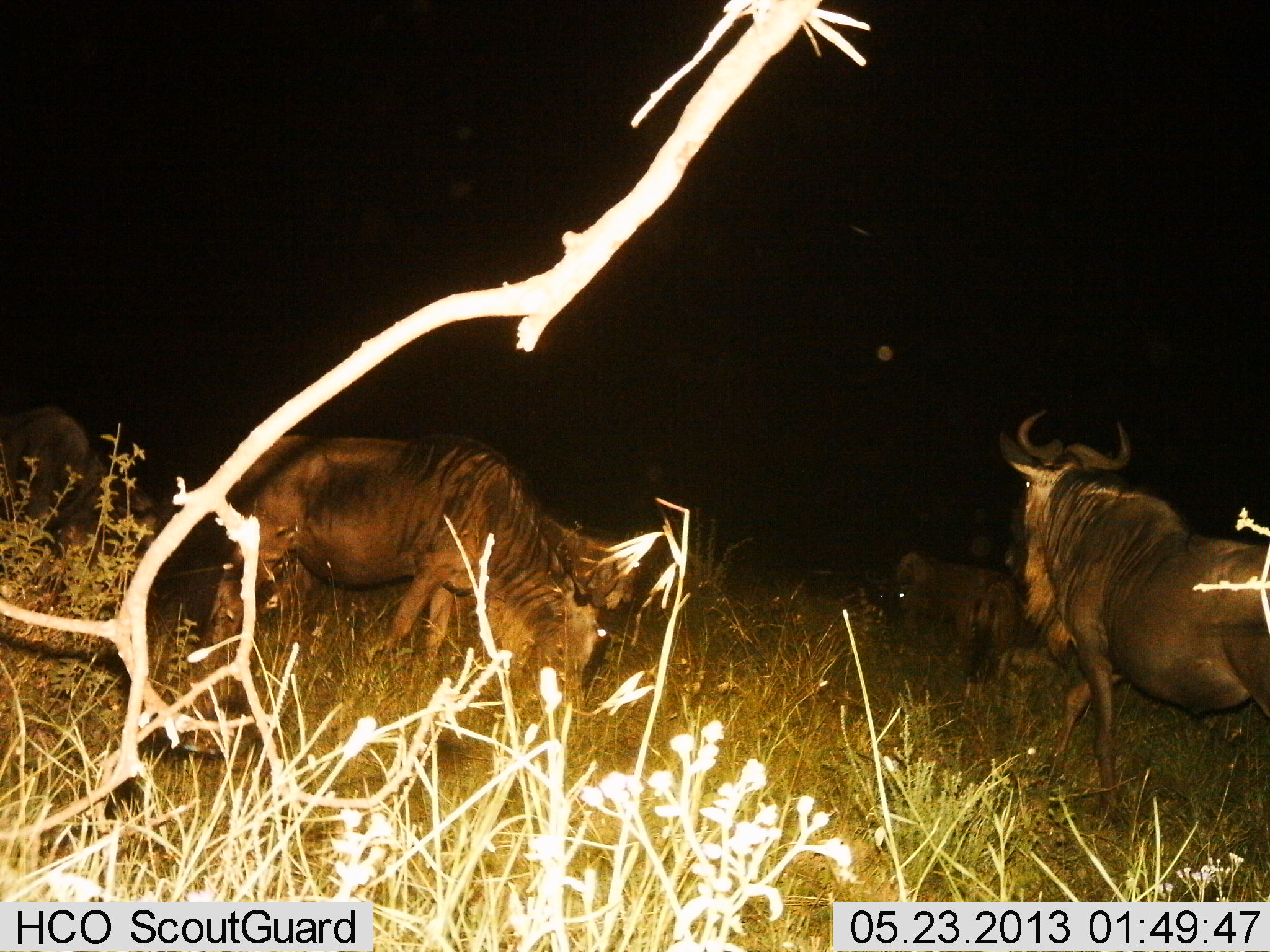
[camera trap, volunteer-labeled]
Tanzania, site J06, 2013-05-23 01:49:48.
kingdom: Animalia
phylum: Chordata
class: Mammalia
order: Artiodactyla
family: Bovidae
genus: Connochaetes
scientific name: Connochaetes taurinus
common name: blue wildebeest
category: wildebeest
Wildebeest (blue wildebeest) (Connochaetes taurinus), count 4. Behavior (volunteer vote fractions): standing 66%, resting 17%, moving 37%, interacting 3%. Young present (vote fraction): 0%. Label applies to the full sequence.